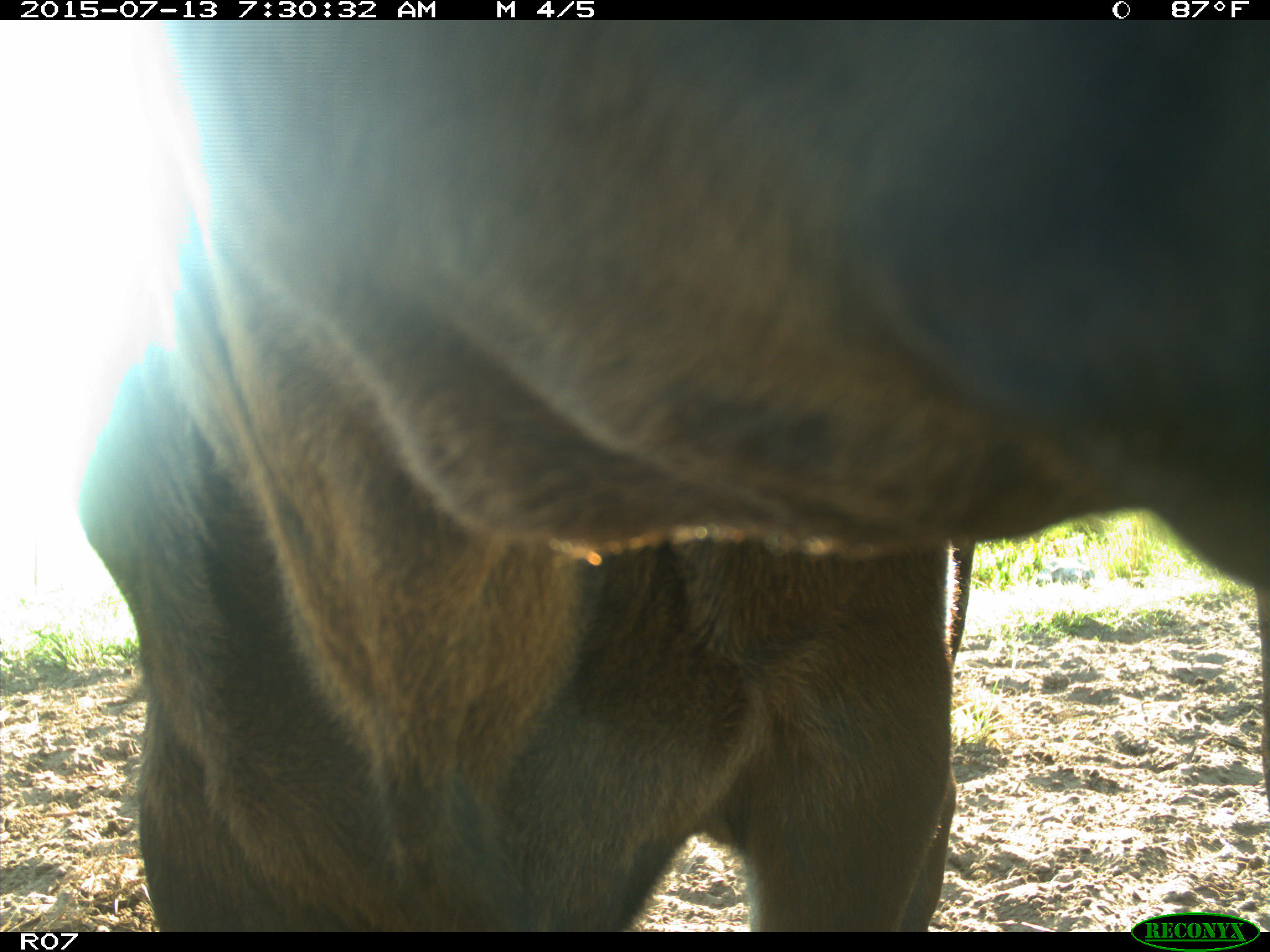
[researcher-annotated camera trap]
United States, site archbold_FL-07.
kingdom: Animalia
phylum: Chordata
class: Mammalia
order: Artiodactyla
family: Bovidae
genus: Bos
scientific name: Bos taurus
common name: domestic cow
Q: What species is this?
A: Bos taurus (domestic cow).